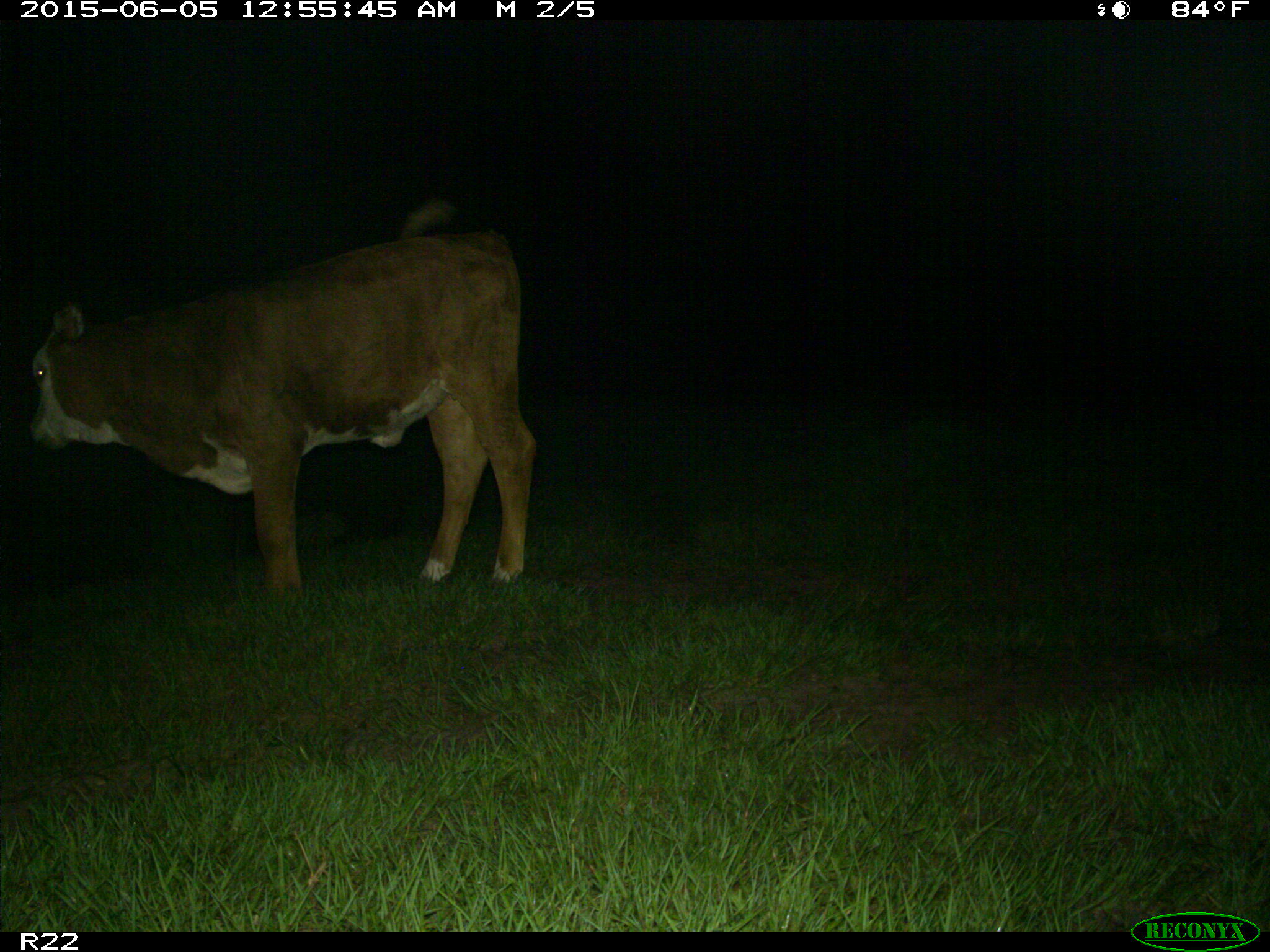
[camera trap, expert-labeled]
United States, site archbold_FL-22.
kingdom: Animalia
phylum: Chordata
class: Mammalia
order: Artiodactyla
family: Bovidae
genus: Bos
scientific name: Bos taurus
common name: domestic cow